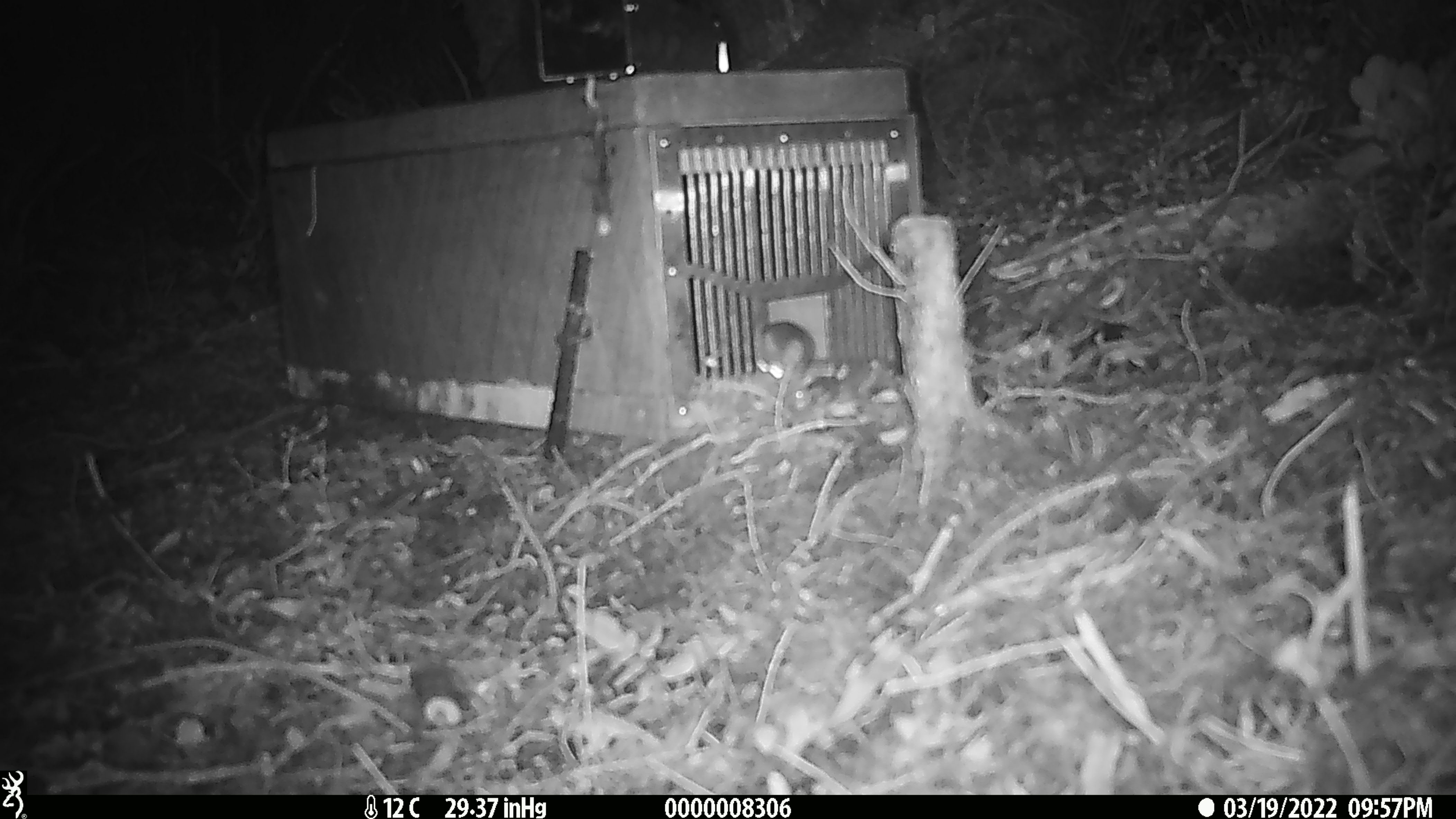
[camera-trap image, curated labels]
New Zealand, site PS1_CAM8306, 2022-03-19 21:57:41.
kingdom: Animalia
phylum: Chordata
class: Mammalia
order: Rodentia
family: Muridae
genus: Mus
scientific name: Mus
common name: mouse